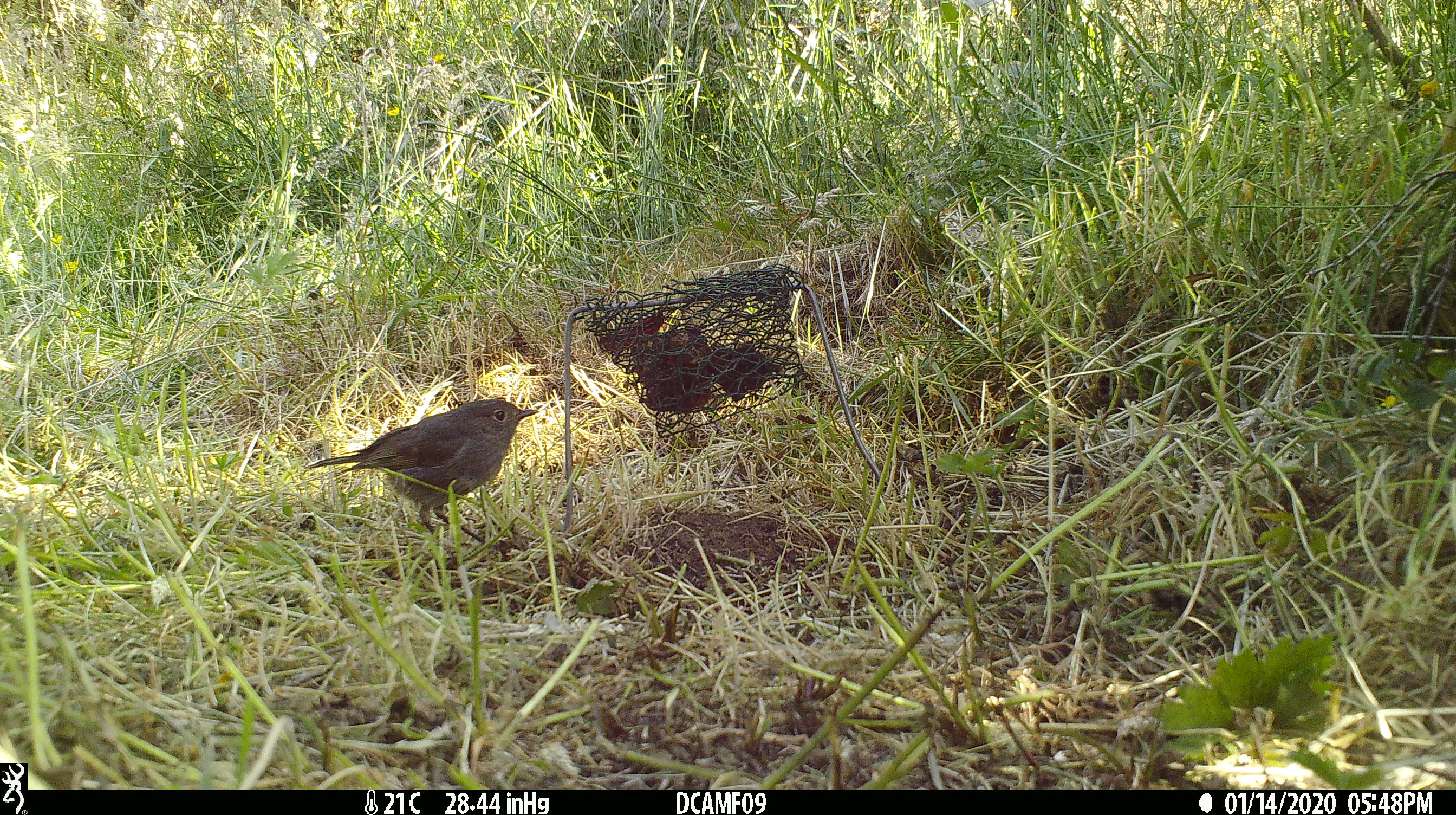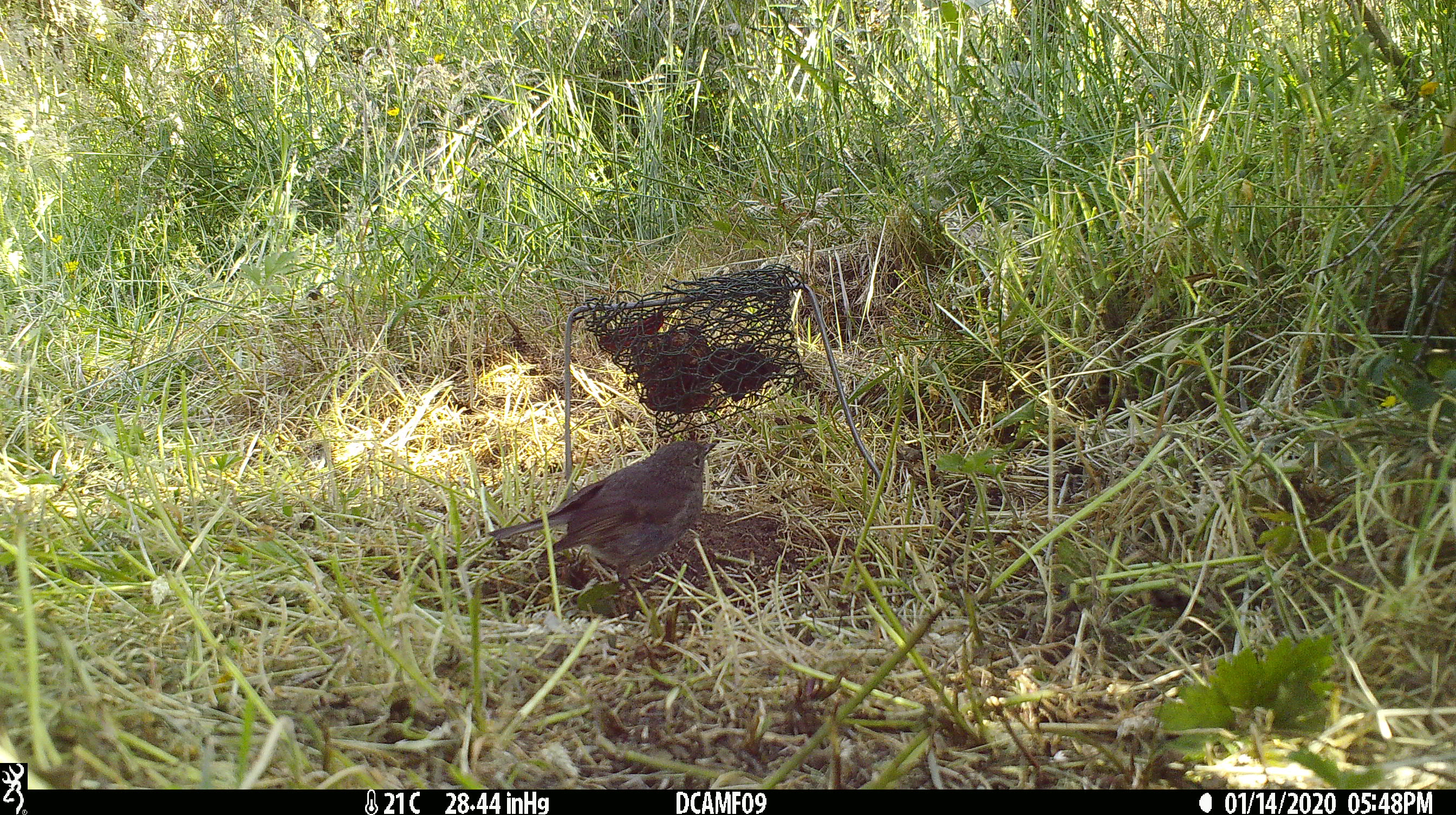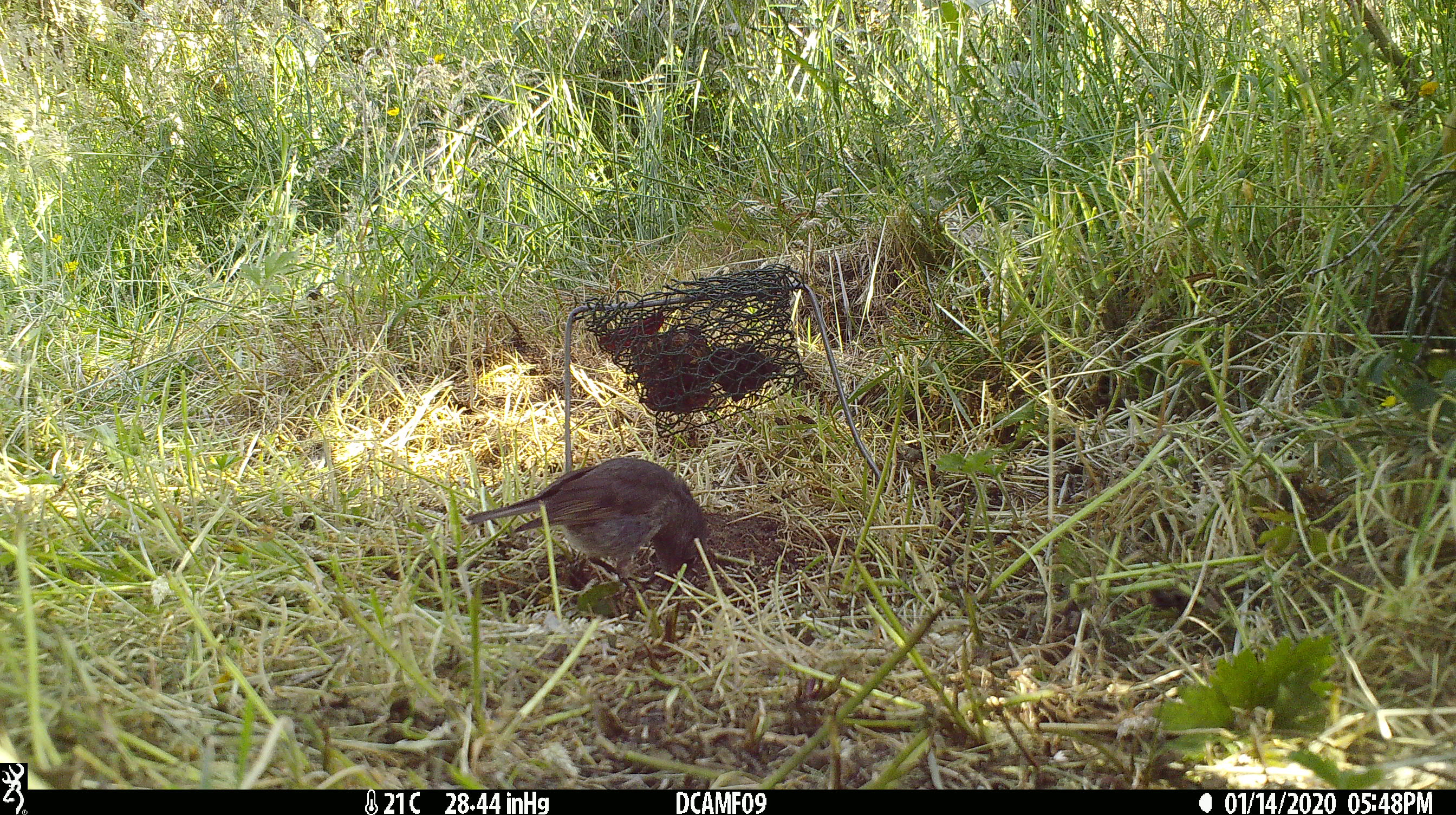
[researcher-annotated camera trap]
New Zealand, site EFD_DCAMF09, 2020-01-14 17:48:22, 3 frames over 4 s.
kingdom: Animalia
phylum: Chordata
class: Aves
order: Passeriformes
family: Petroicidae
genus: Petroica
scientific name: Petroica australis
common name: new zealand robin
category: robin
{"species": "robin (new zealand robin) (Petroica australis)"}